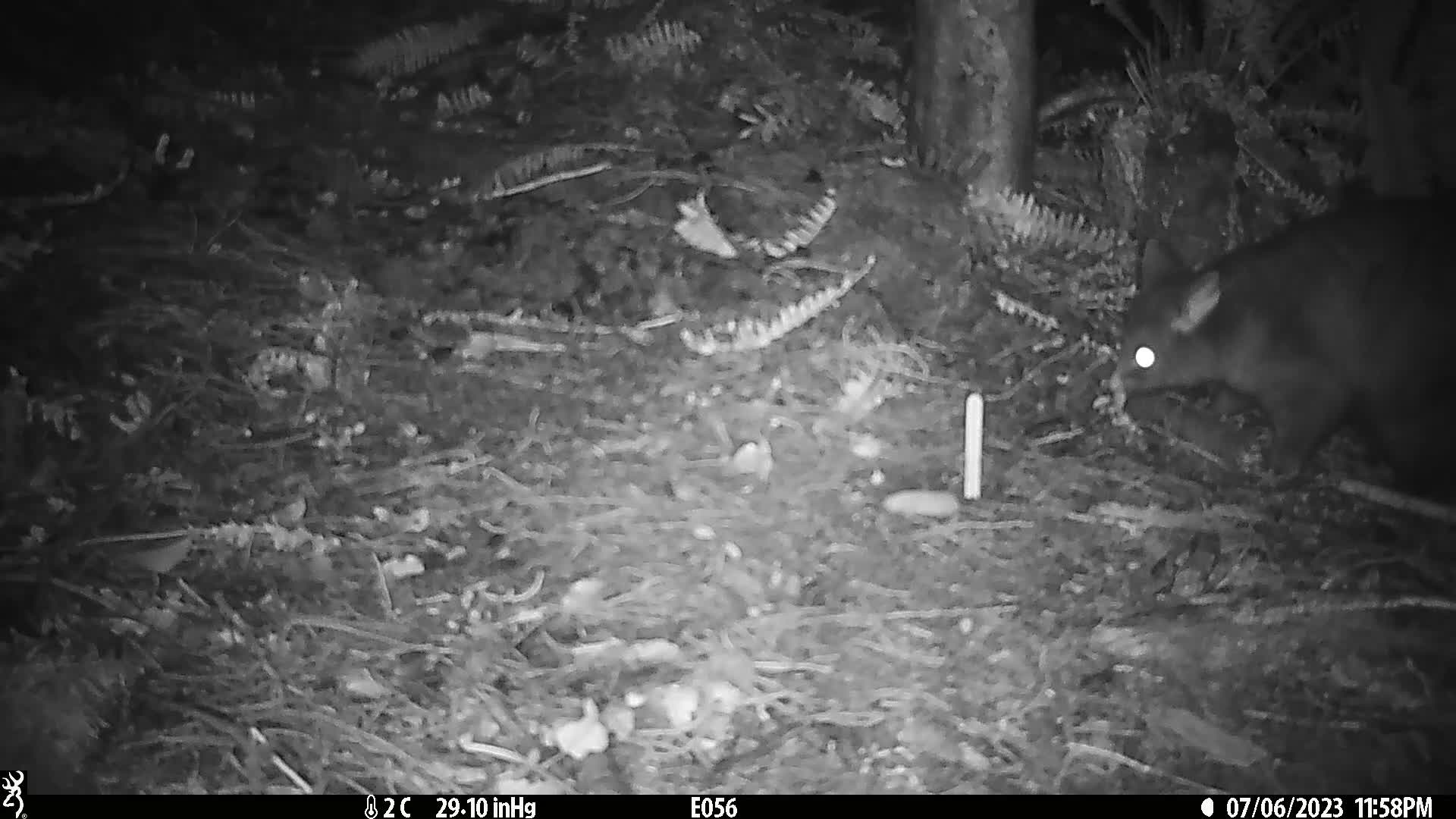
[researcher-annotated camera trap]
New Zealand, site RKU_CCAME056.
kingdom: Animalia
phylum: Chordata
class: Mammalia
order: Diprotodontia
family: Phalangeridae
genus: Trichosurus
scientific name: Trichosurus vulpecula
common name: common brushtail possum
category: possum